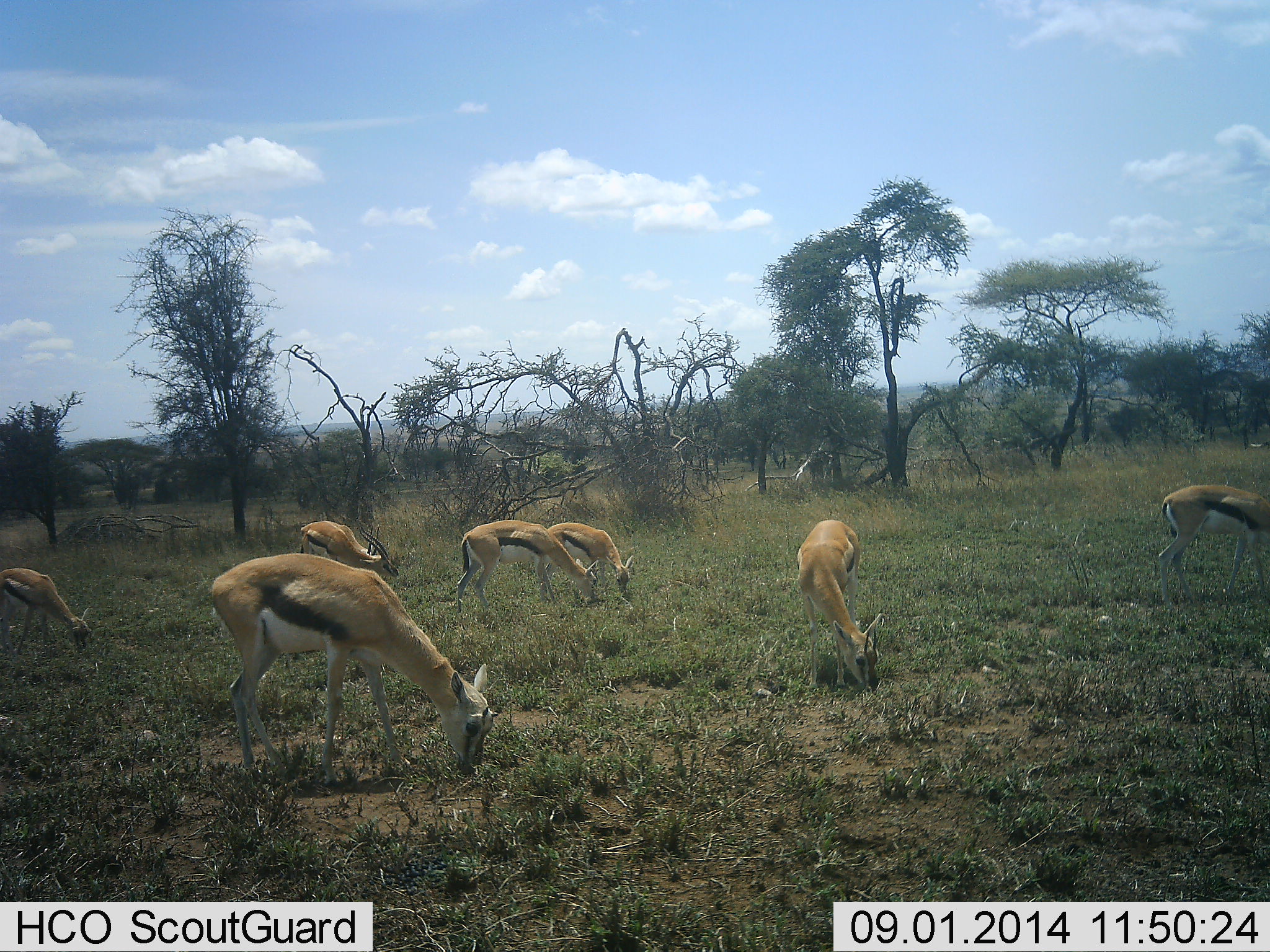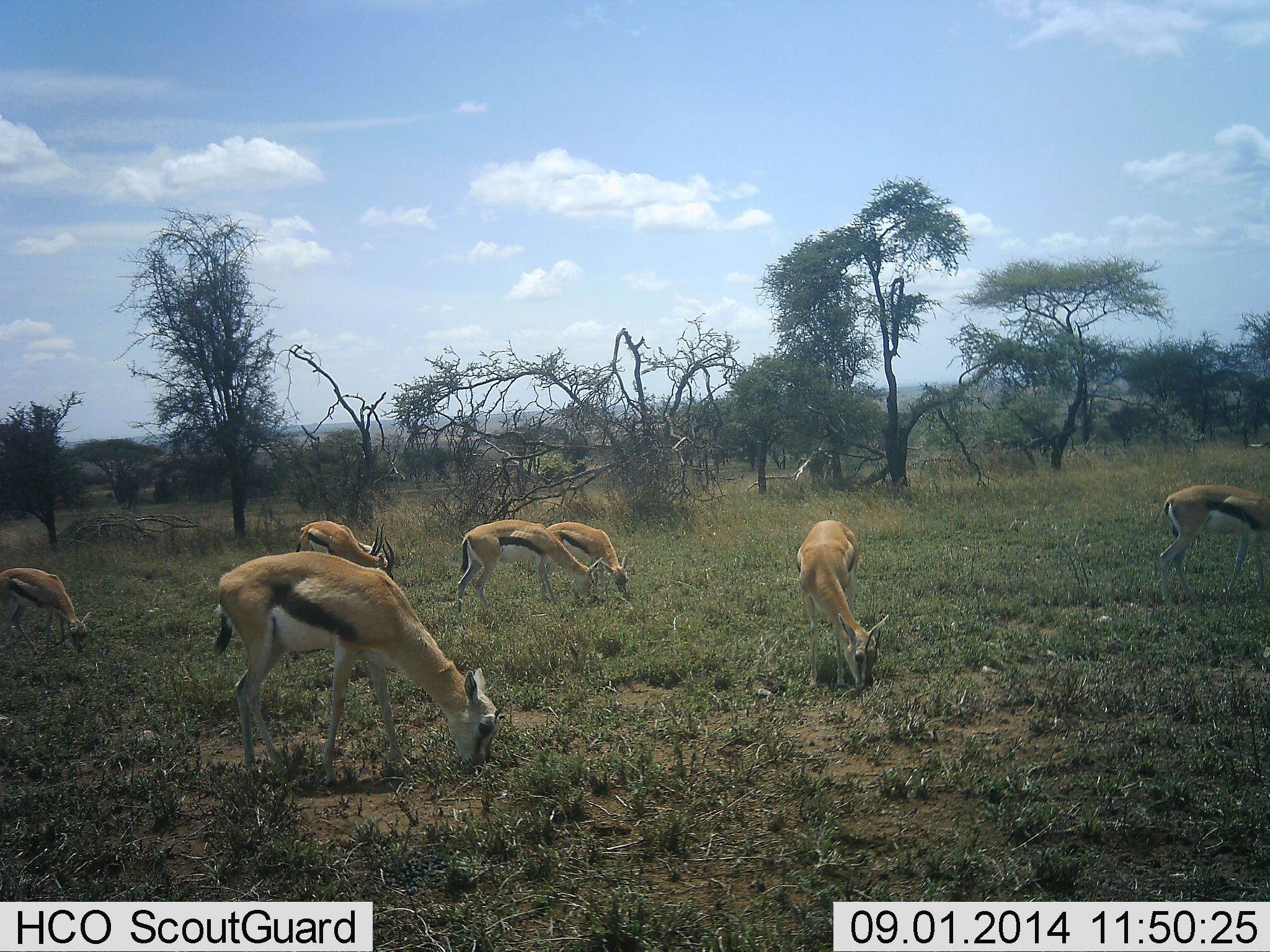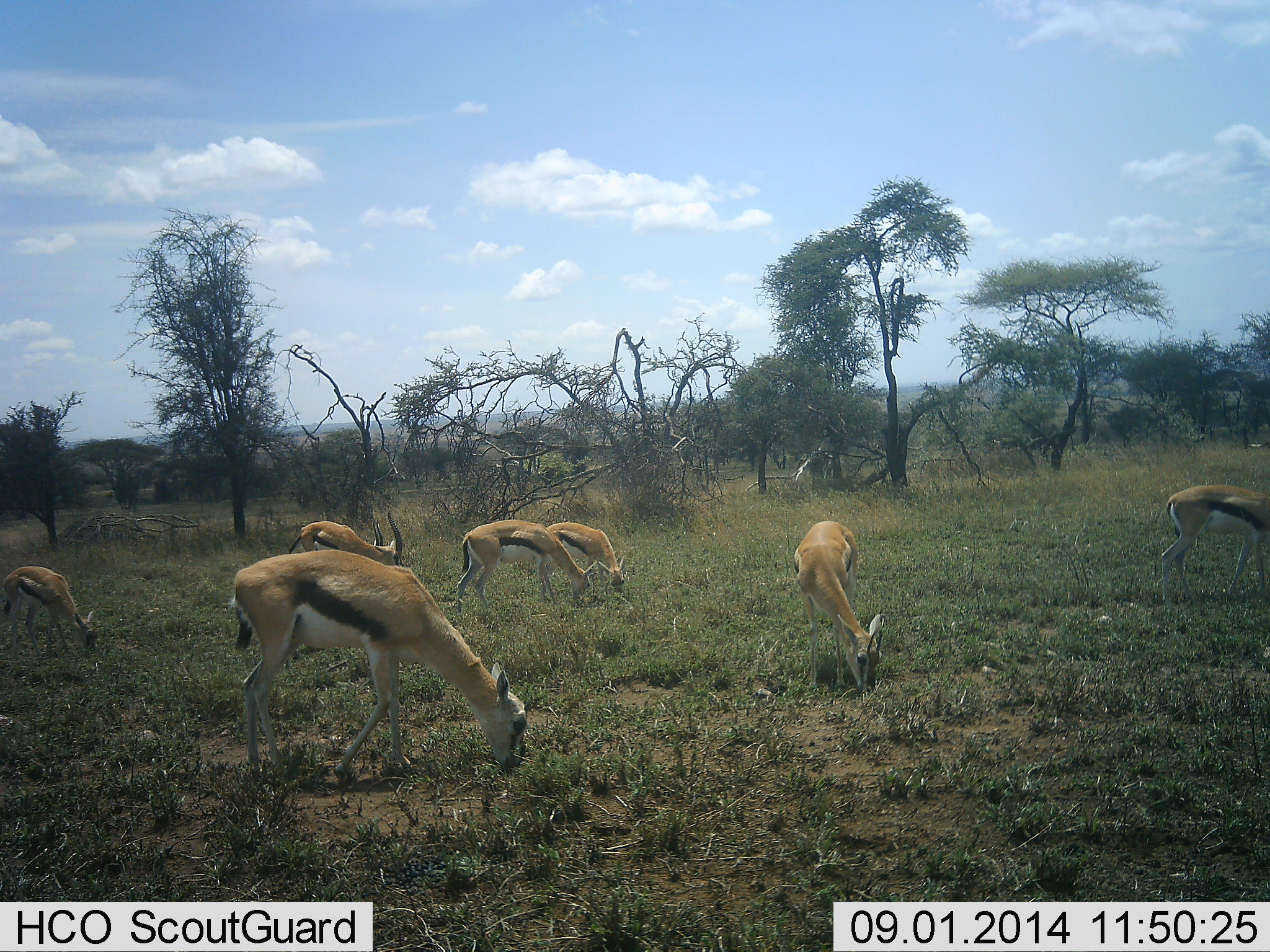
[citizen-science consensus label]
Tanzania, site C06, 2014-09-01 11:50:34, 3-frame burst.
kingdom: Animalia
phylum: Chordata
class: Mammalia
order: Artiodactyla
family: Bovidae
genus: Eudorcas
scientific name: Eudorcas thomsonii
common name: thomson's gazelle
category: gazellethomsons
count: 7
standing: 10%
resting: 0%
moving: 10%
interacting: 0%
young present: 0%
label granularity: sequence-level